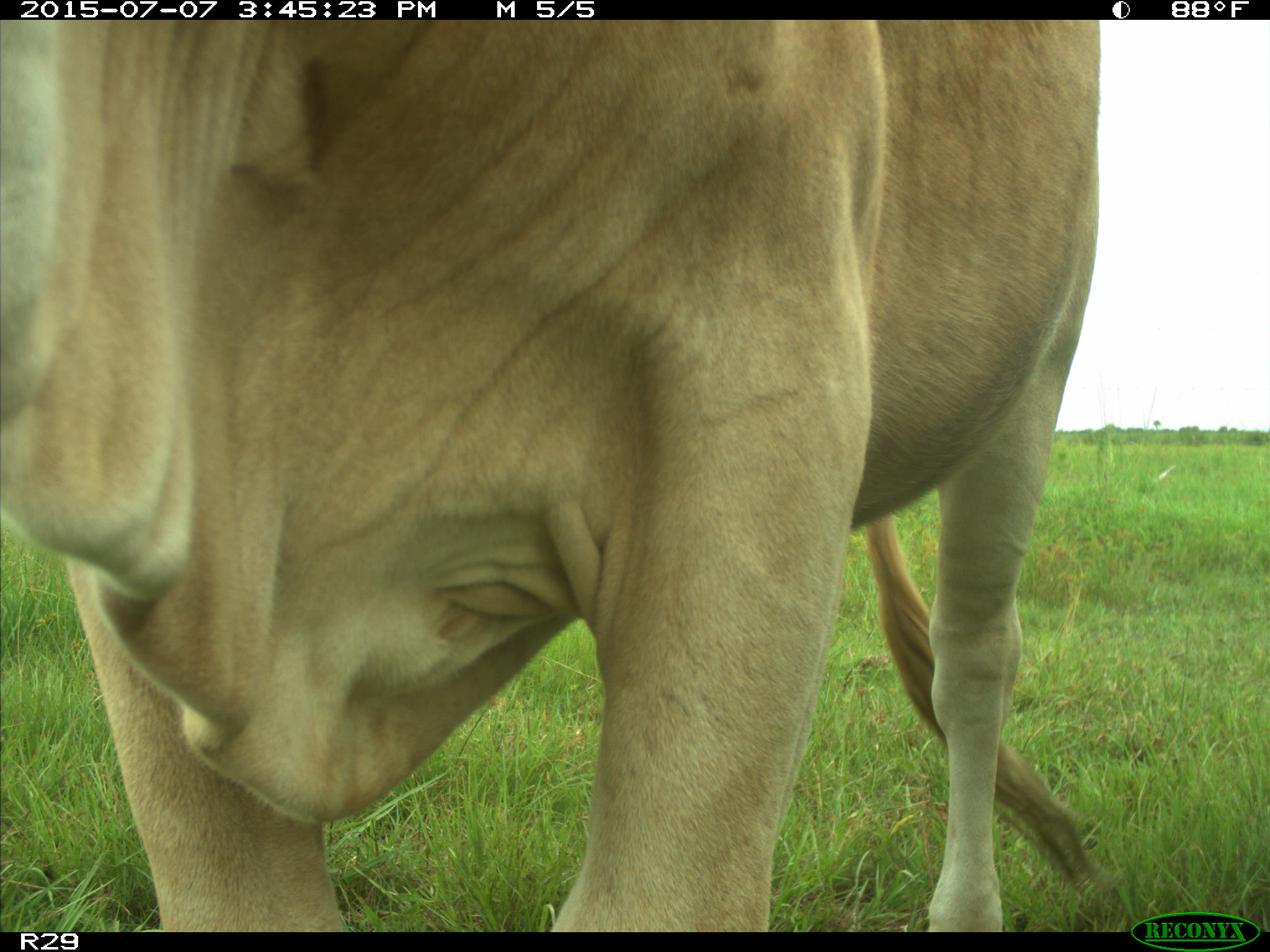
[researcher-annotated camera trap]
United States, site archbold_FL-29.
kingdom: Animalia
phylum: Chordata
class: Mammalia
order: Artiodactyla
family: Bovidae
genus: Bos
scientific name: Bos taurus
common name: domestic cow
Bos taurus (domestic cow).